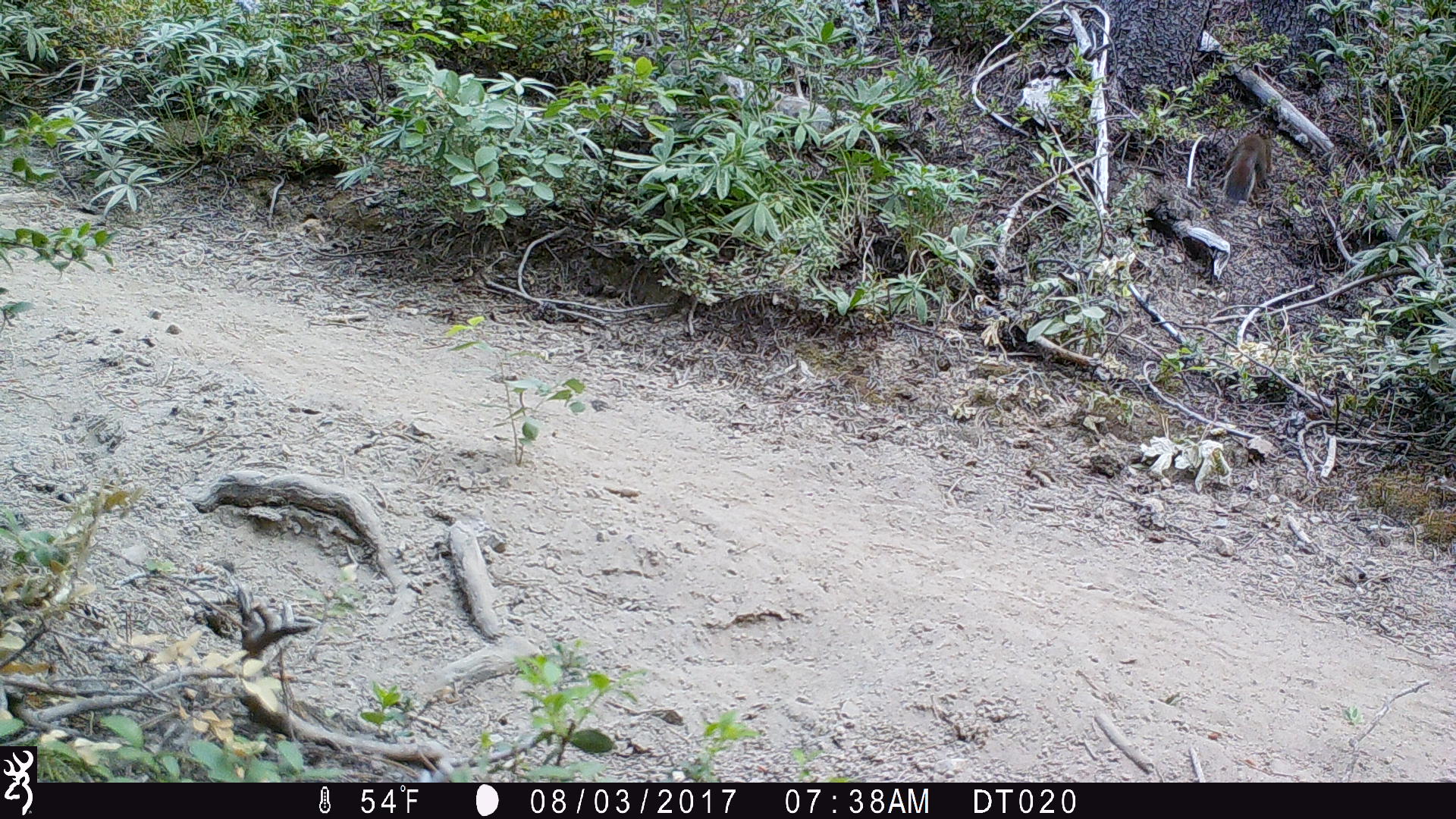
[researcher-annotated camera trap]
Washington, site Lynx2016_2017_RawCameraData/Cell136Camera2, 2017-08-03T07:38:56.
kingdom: Animalia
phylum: Chordata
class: Mammalia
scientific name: Mammalia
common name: small mammal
Small mammal (Mammalia). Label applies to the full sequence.